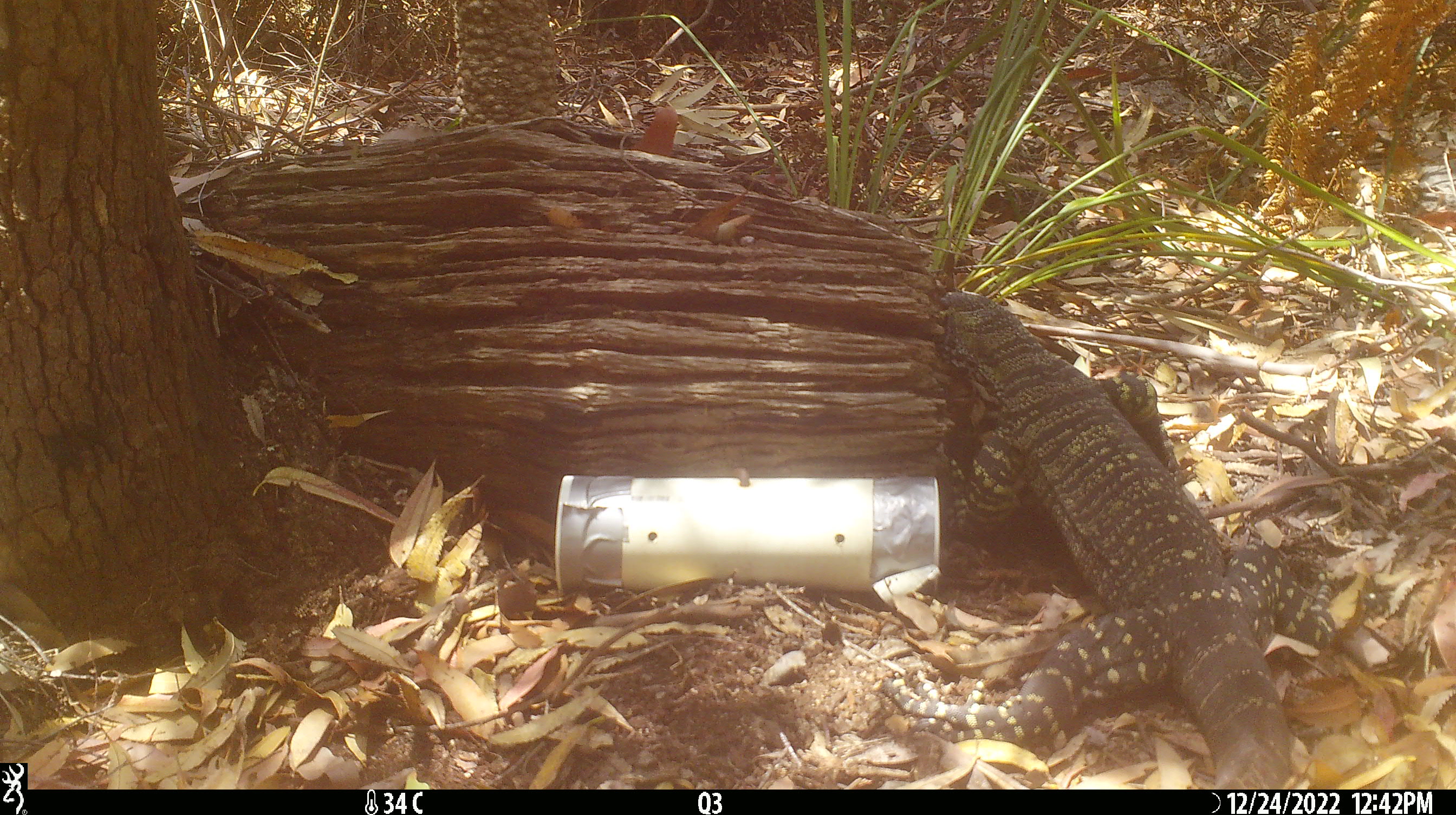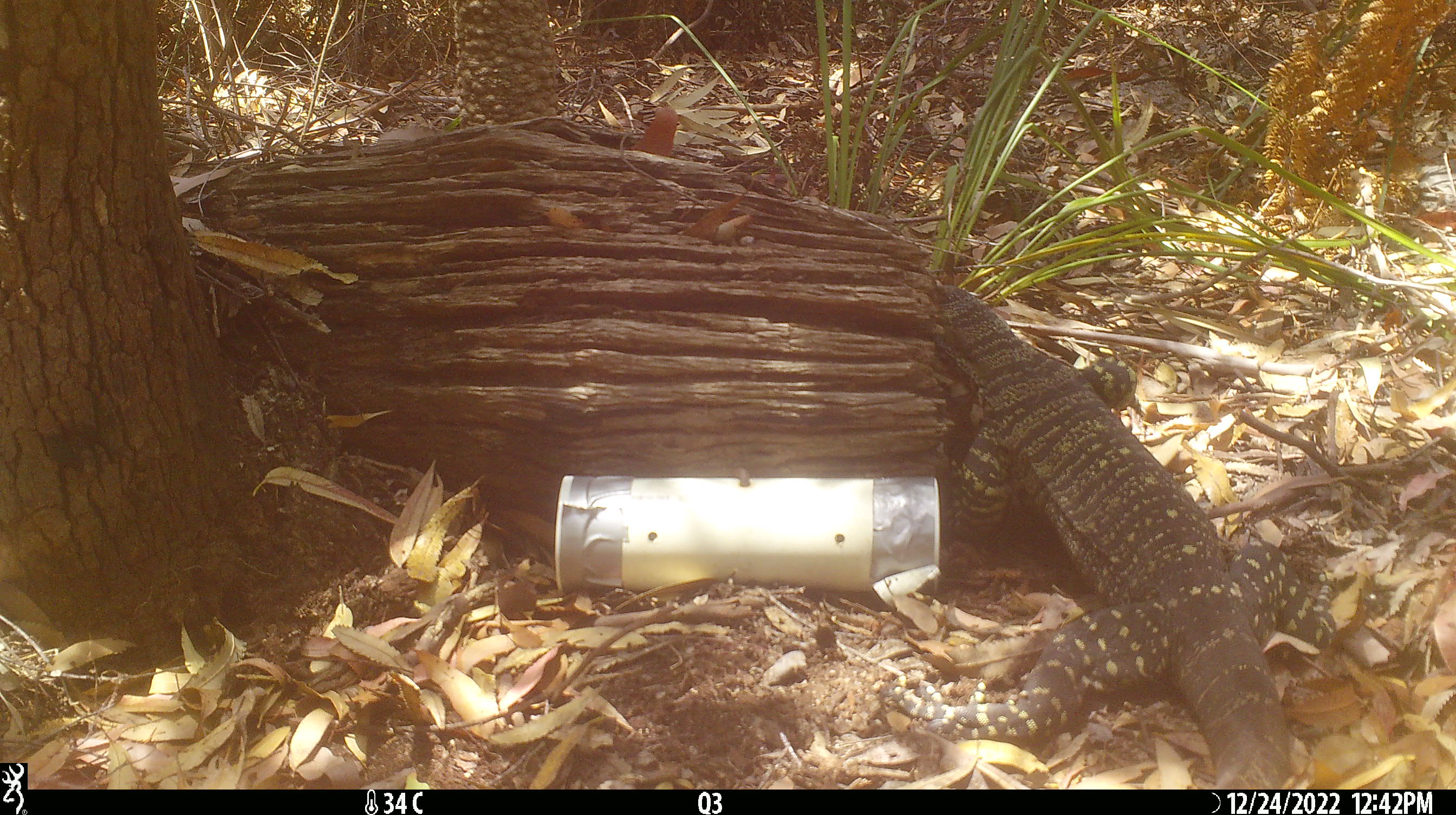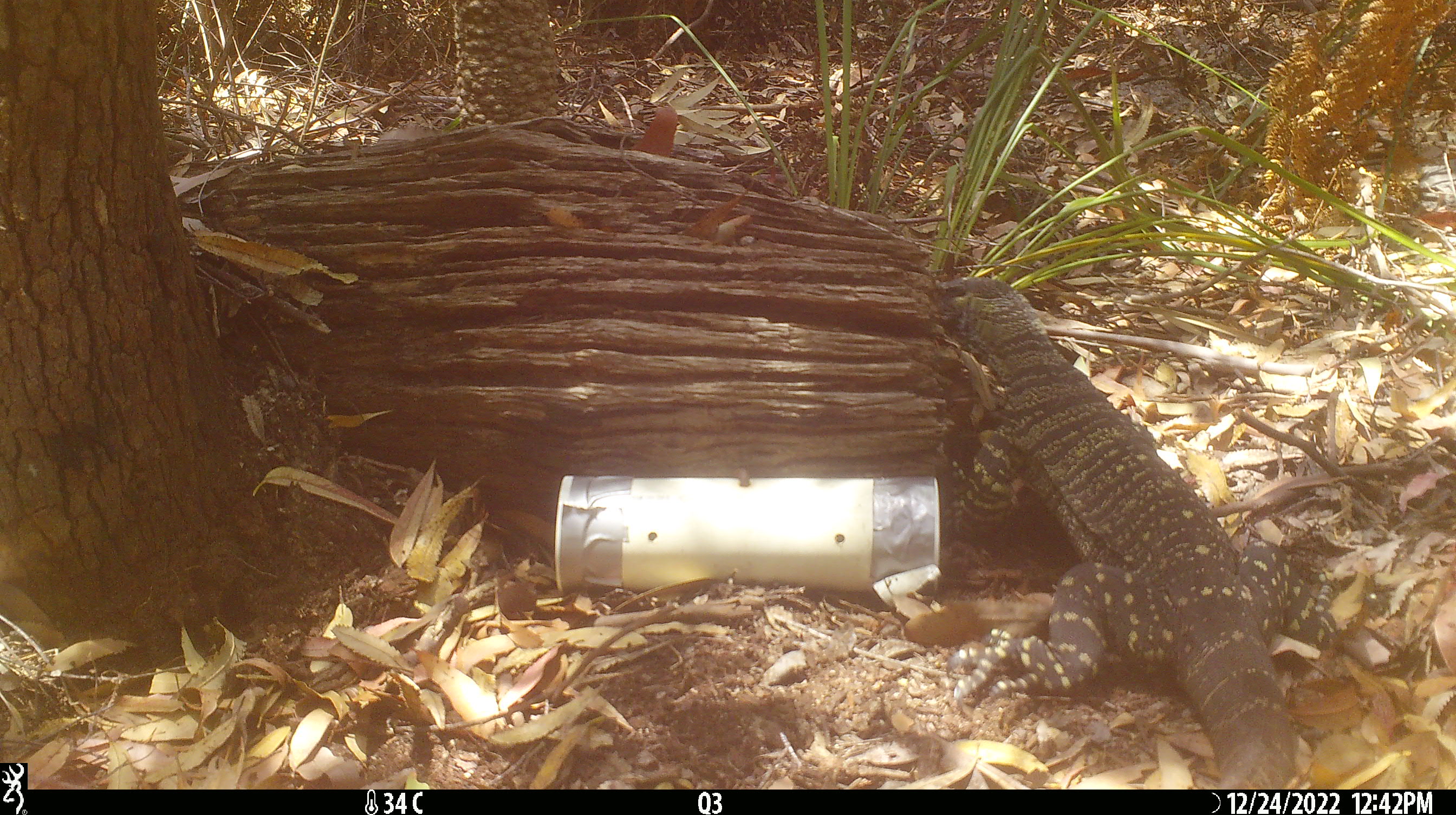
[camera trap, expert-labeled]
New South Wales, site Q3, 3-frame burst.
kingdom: Animalia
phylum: Chordata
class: Reptilia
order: Squamata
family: Varanidae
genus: Varanus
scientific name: Varanus varius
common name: lace monitor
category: goanna